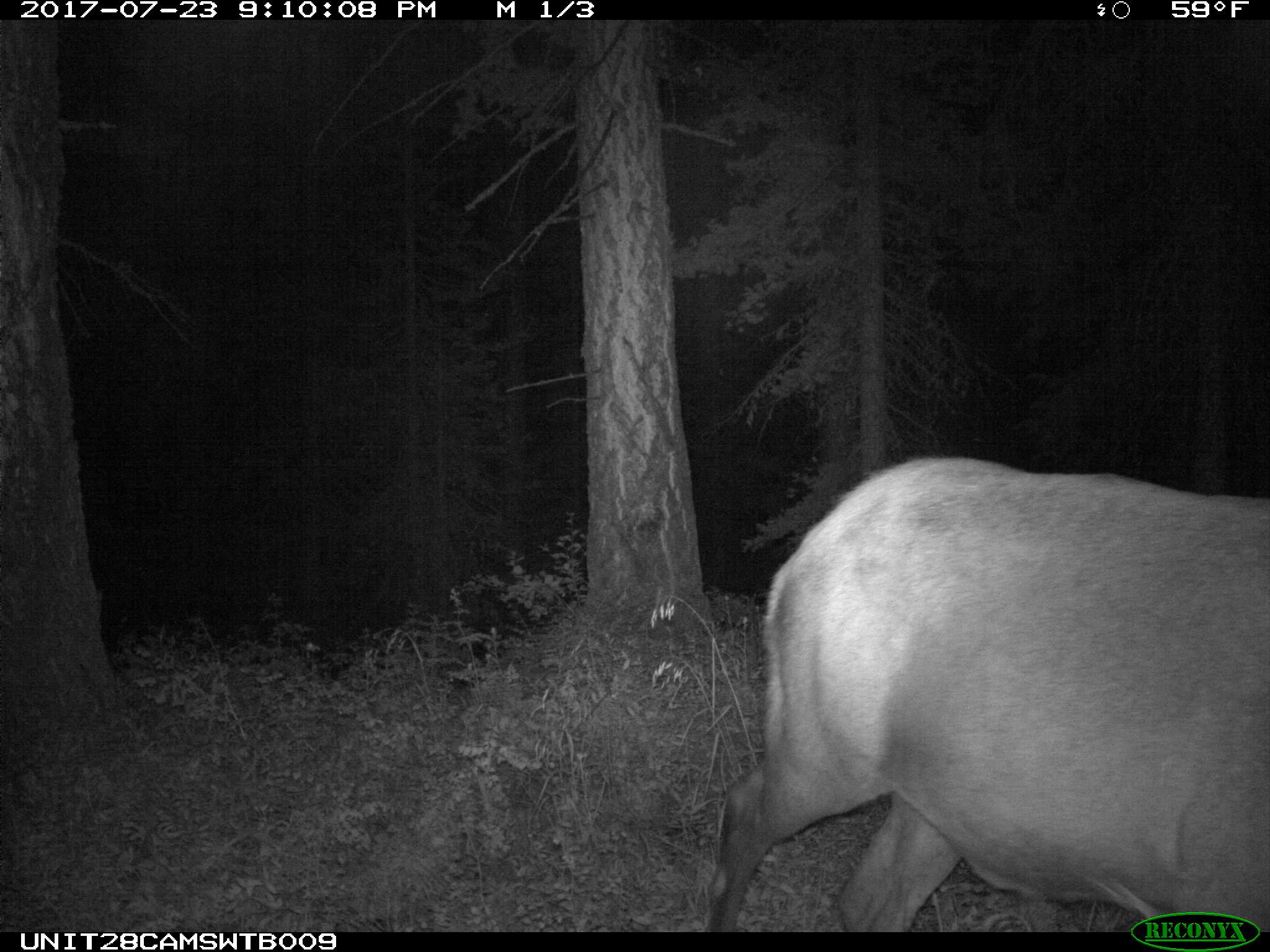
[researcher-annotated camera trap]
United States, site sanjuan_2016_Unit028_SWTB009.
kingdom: Animalia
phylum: Chordata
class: Mammalia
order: Artiodactyla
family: Cervidae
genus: Cervus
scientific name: Cervus elaphus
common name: red deer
Cervus elaphus (red deer).